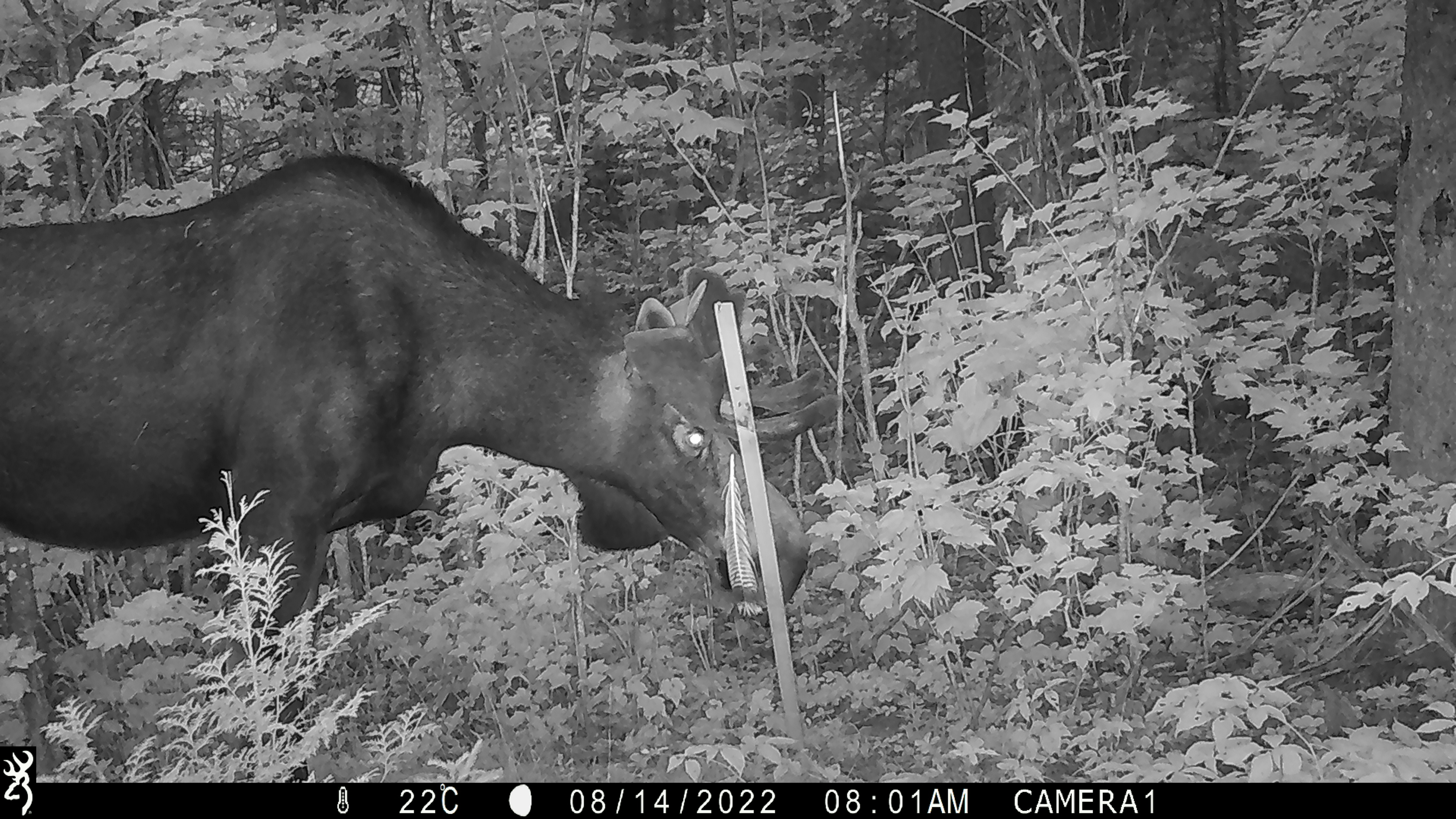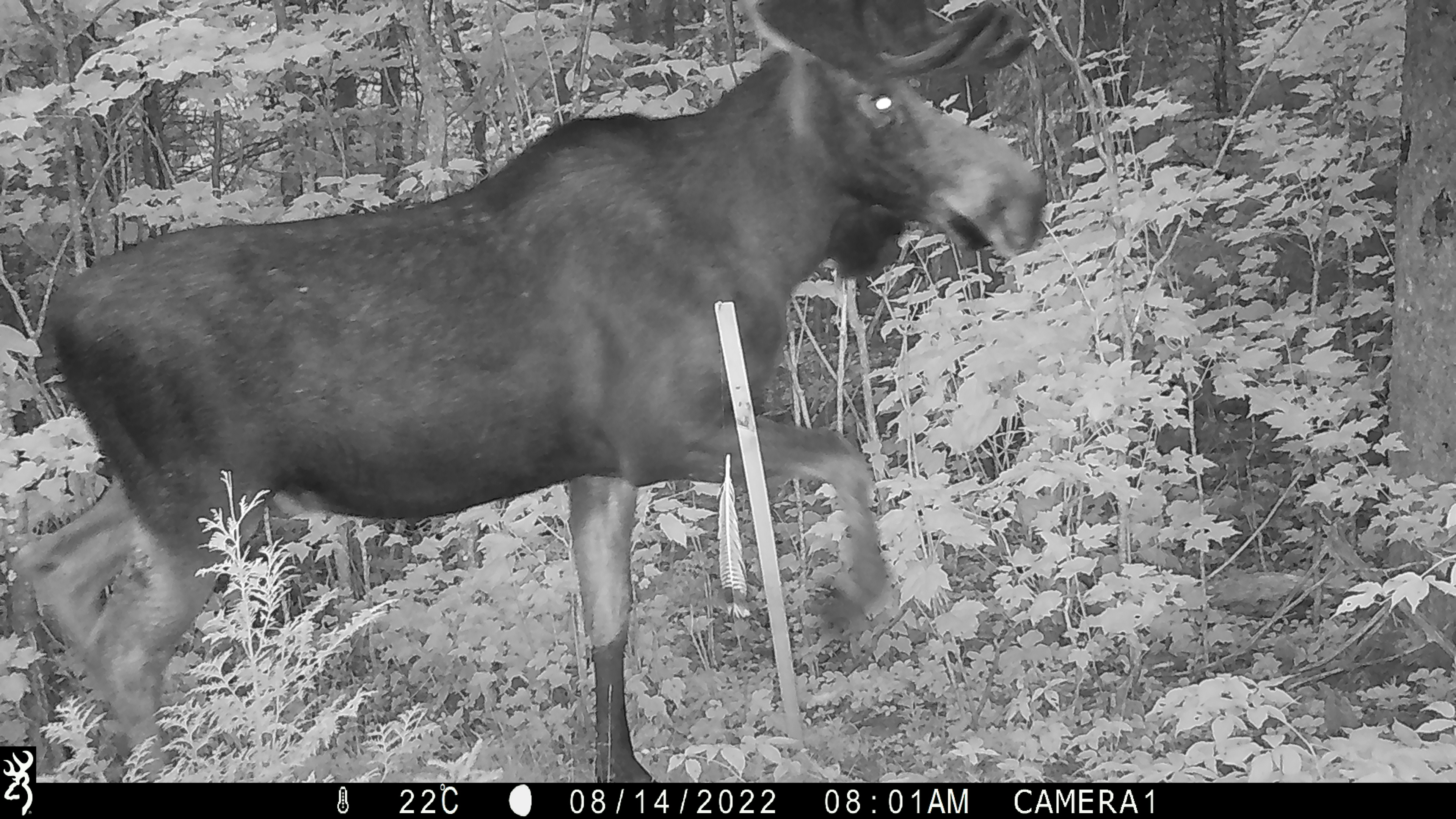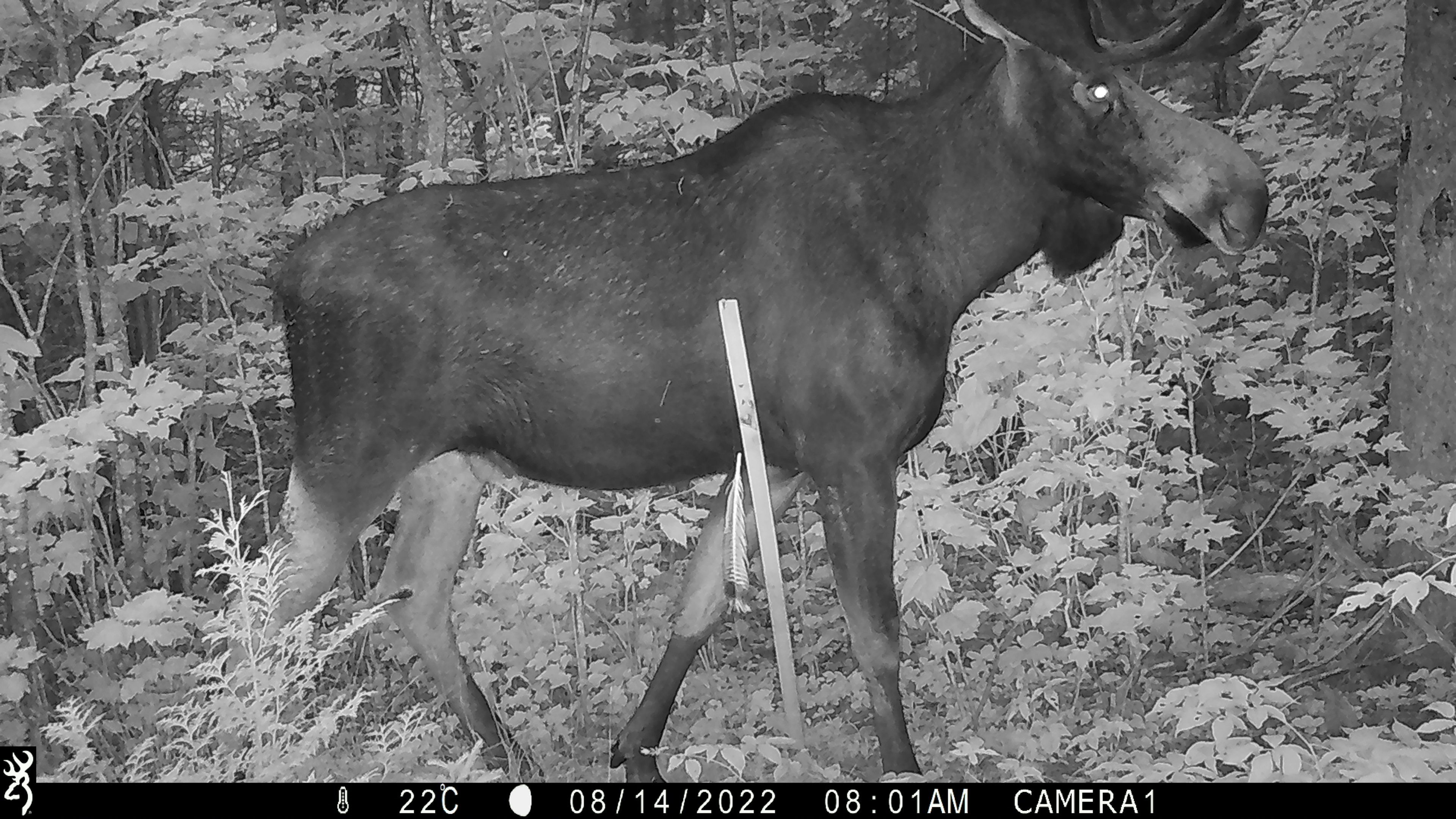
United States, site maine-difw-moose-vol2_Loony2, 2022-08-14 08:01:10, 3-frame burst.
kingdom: Animalia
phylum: Chordata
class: Mammalia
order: Artiodactyla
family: Cervidae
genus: Alces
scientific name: Alces alces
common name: moose